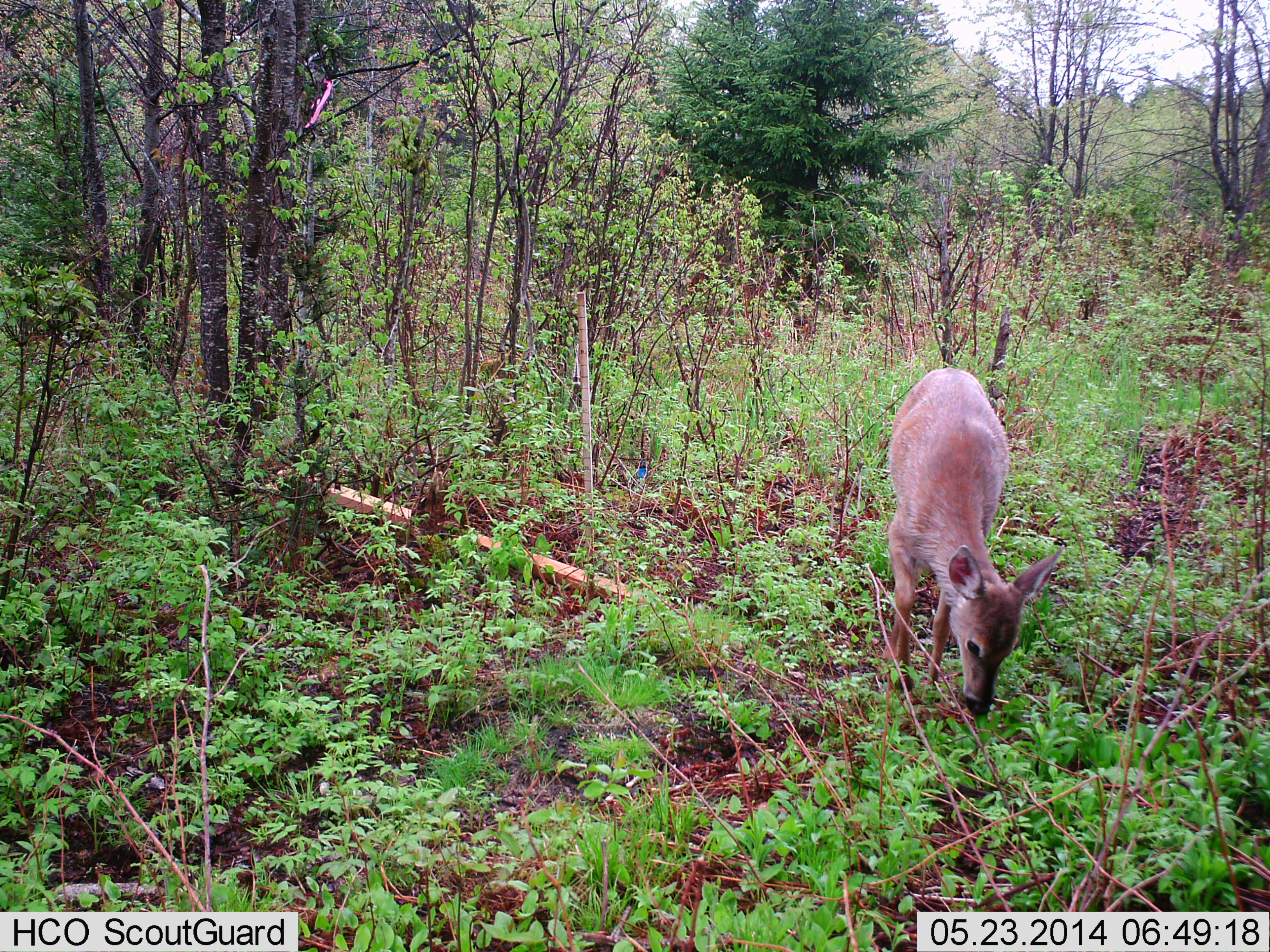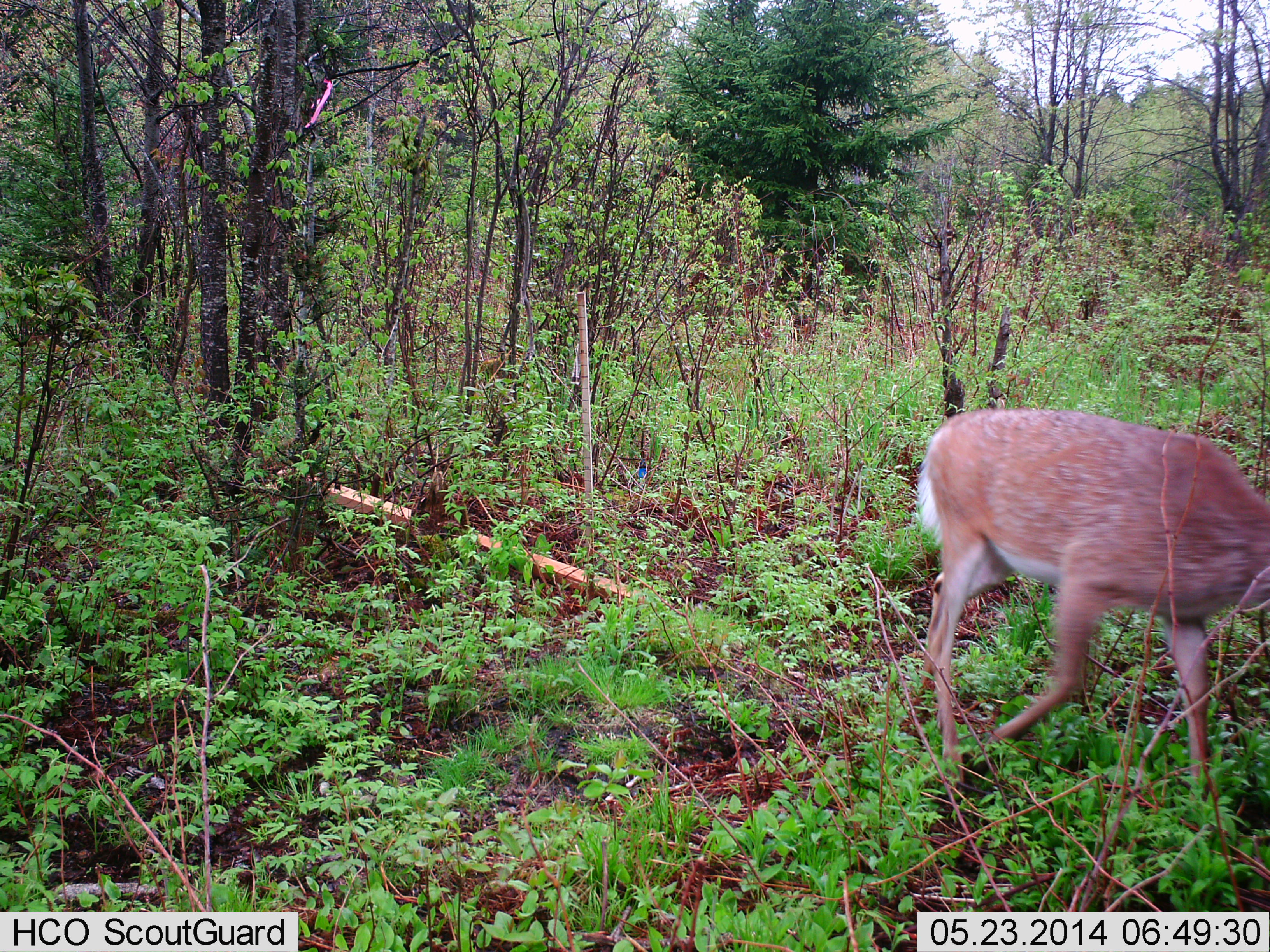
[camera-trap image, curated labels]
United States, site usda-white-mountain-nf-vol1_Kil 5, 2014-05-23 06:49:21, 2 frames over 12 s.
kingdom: Animalia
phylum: Chordata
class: Mammalia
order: Artiodactyla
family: Cervidae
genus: Odocoileus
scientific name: Odocoileus virginianus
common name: white-tailed deer